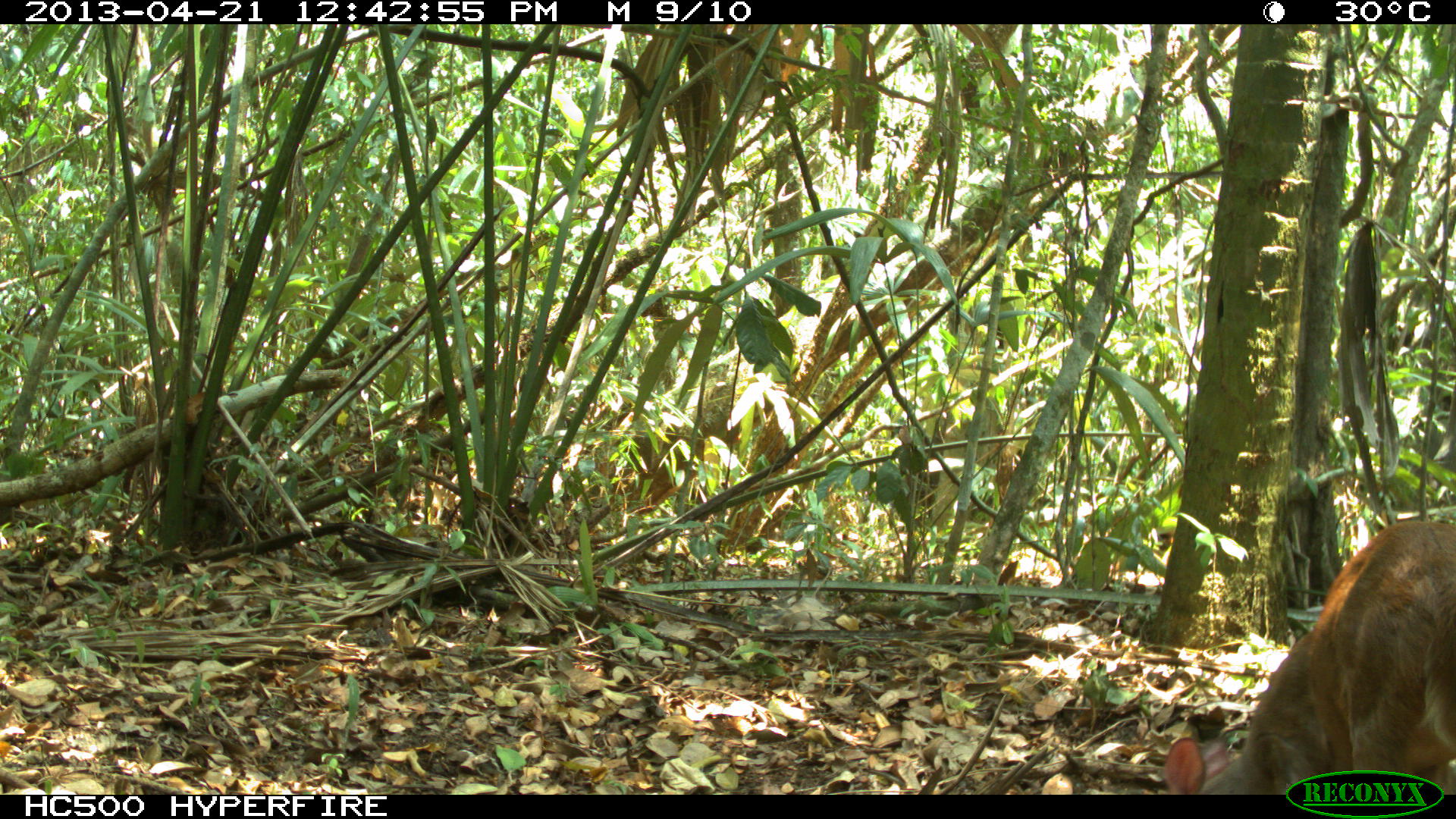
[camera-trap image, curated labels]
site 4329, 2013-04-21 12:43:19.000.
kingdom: Animalia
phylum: Chordata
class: Mammalia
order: Artiodactyla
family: Cervidae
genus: Mazama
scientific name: Mazama temama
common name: central american red brocket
Mazama temama (central american red brocket), count 1, sex female.